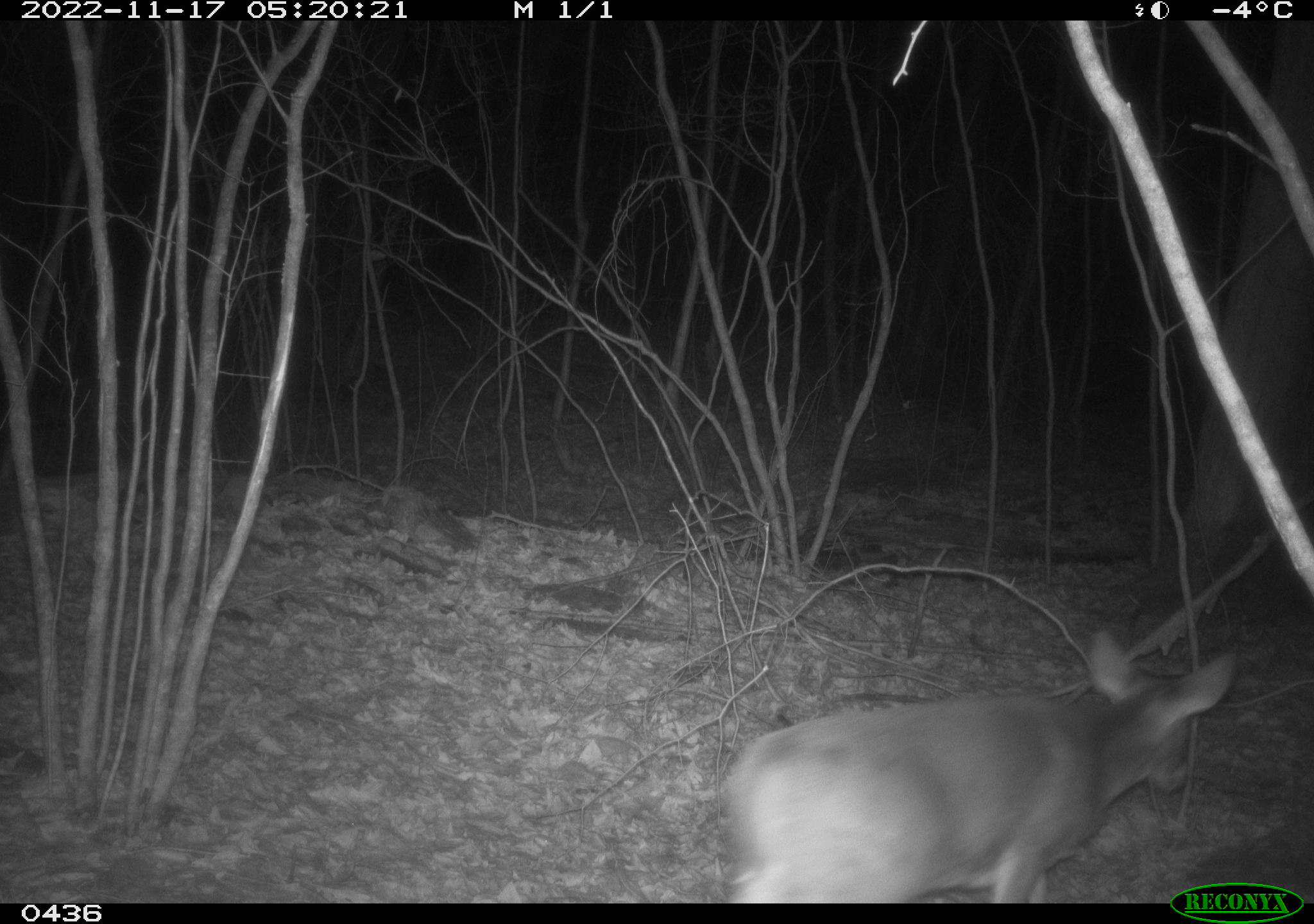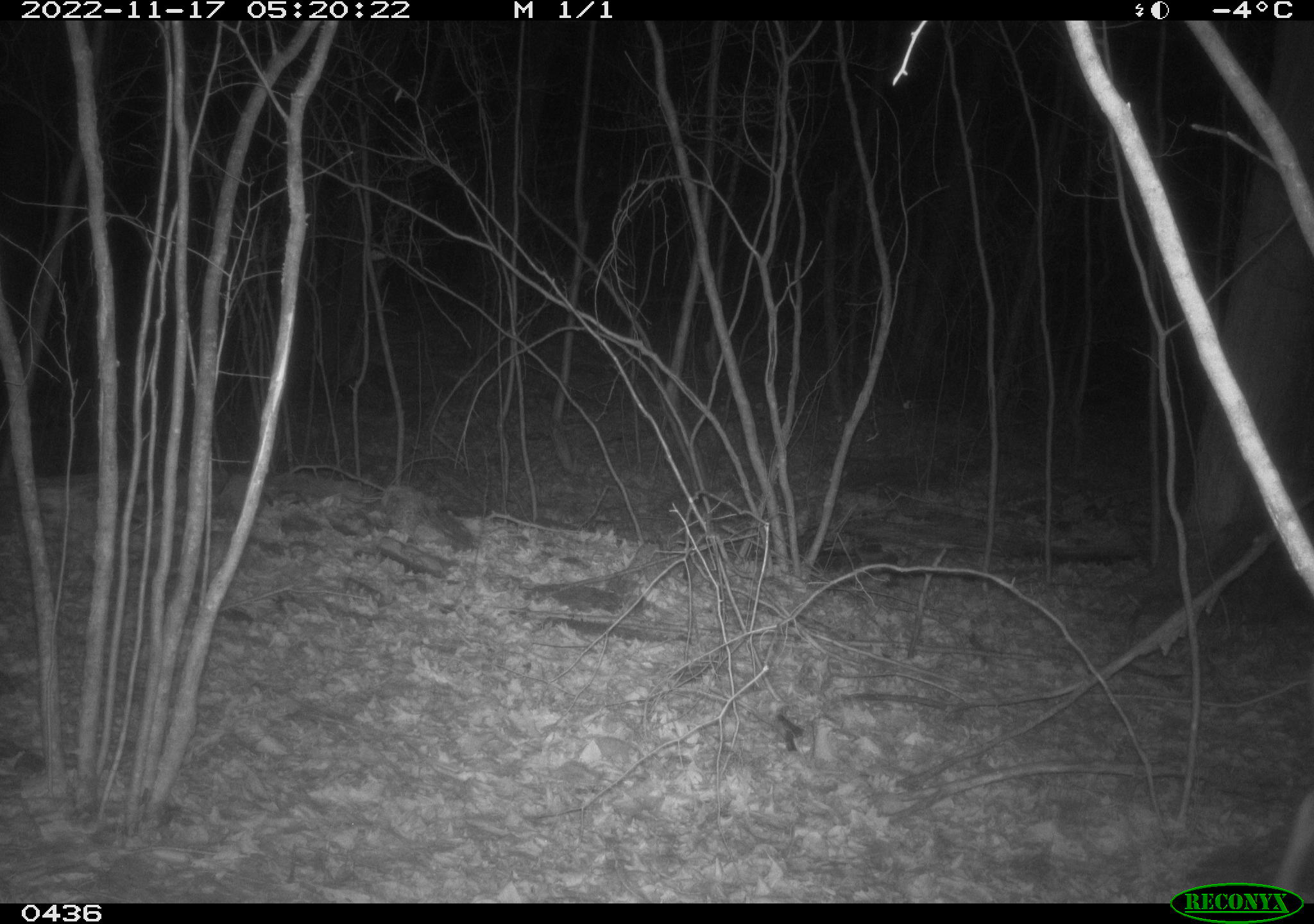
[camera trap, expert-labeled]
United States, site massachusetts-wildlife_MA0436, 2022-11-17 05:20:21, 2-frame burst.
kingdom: Animalia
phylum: Chordata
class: Mammalia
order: Artiodactyla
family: Cervidae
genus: Odocoileus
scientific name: Odocoileus virginianus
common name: white-tailed deer